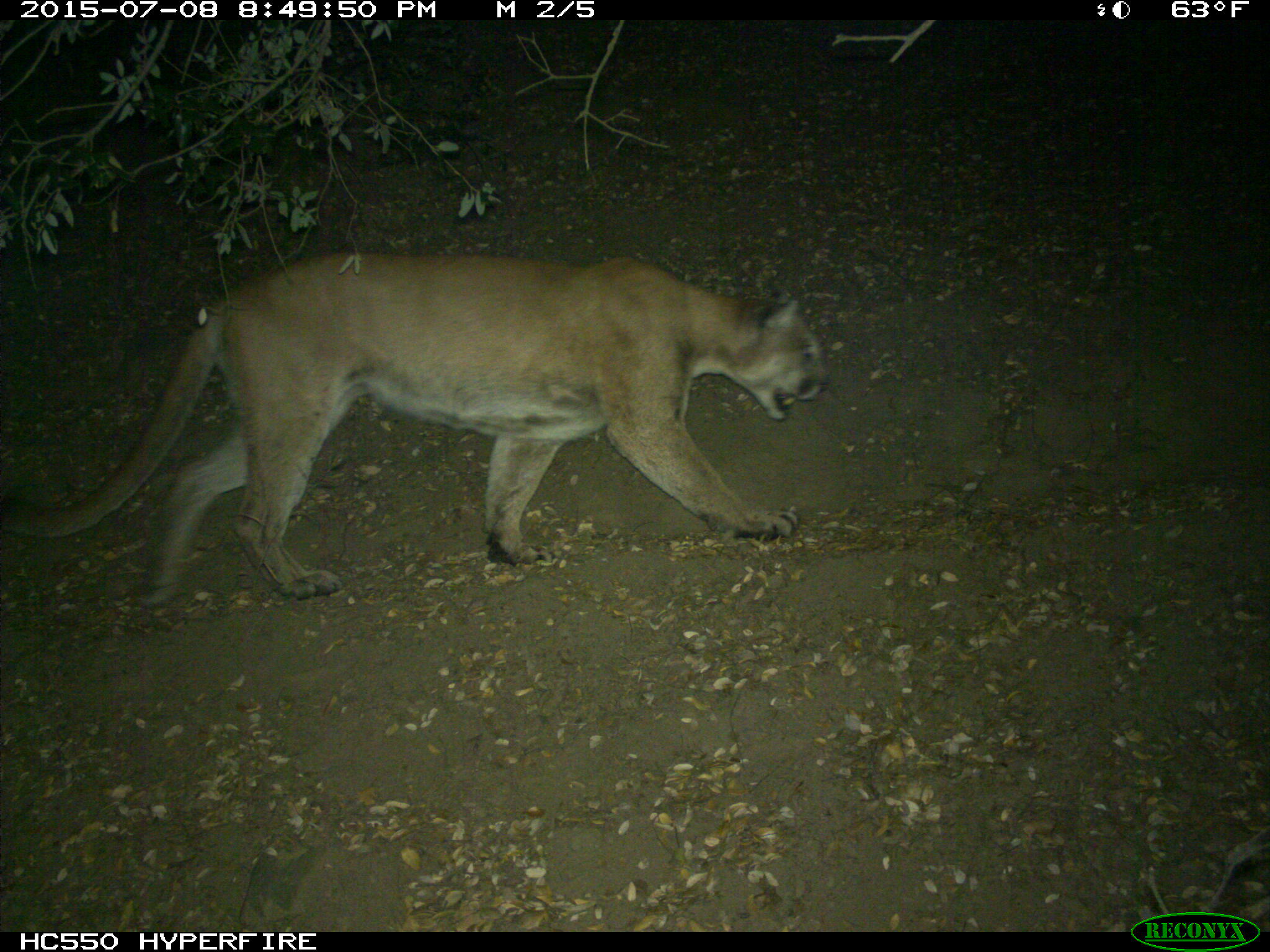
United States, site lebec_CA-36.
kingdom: Animalia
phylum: Chordata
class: Mammalia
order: Carnivora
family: Felidae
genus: Puma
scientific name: Puma concolor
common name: mountain lion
Puma concolor (mountain lion).